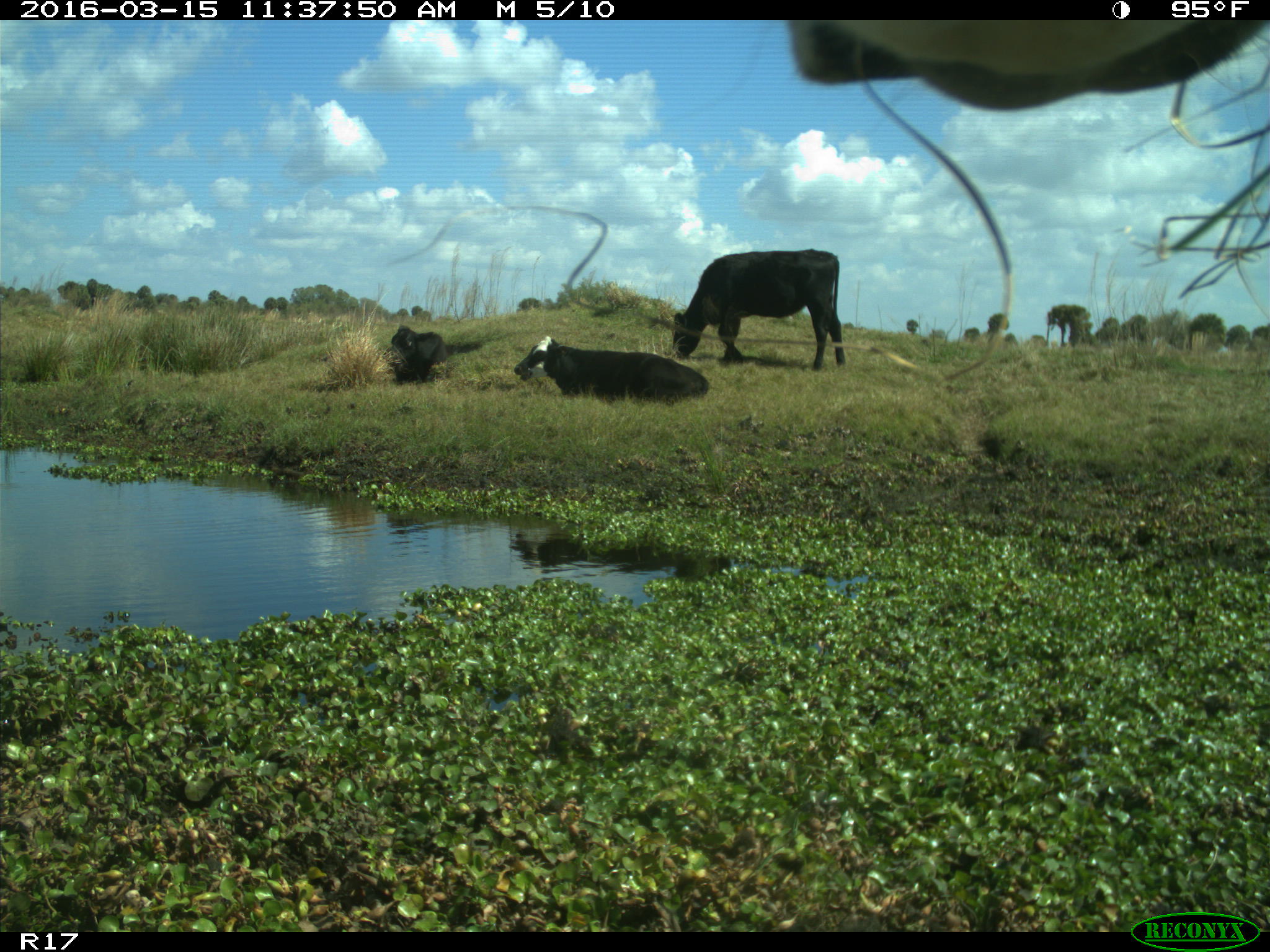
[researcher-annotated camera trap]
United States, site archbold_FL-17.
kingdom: Animalia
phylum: Chordata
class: Mammalia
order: Artiodactyla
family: Bovidae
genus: Bos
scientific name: Bos taurus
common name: domestic cow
Bos taurus (domestic cow).